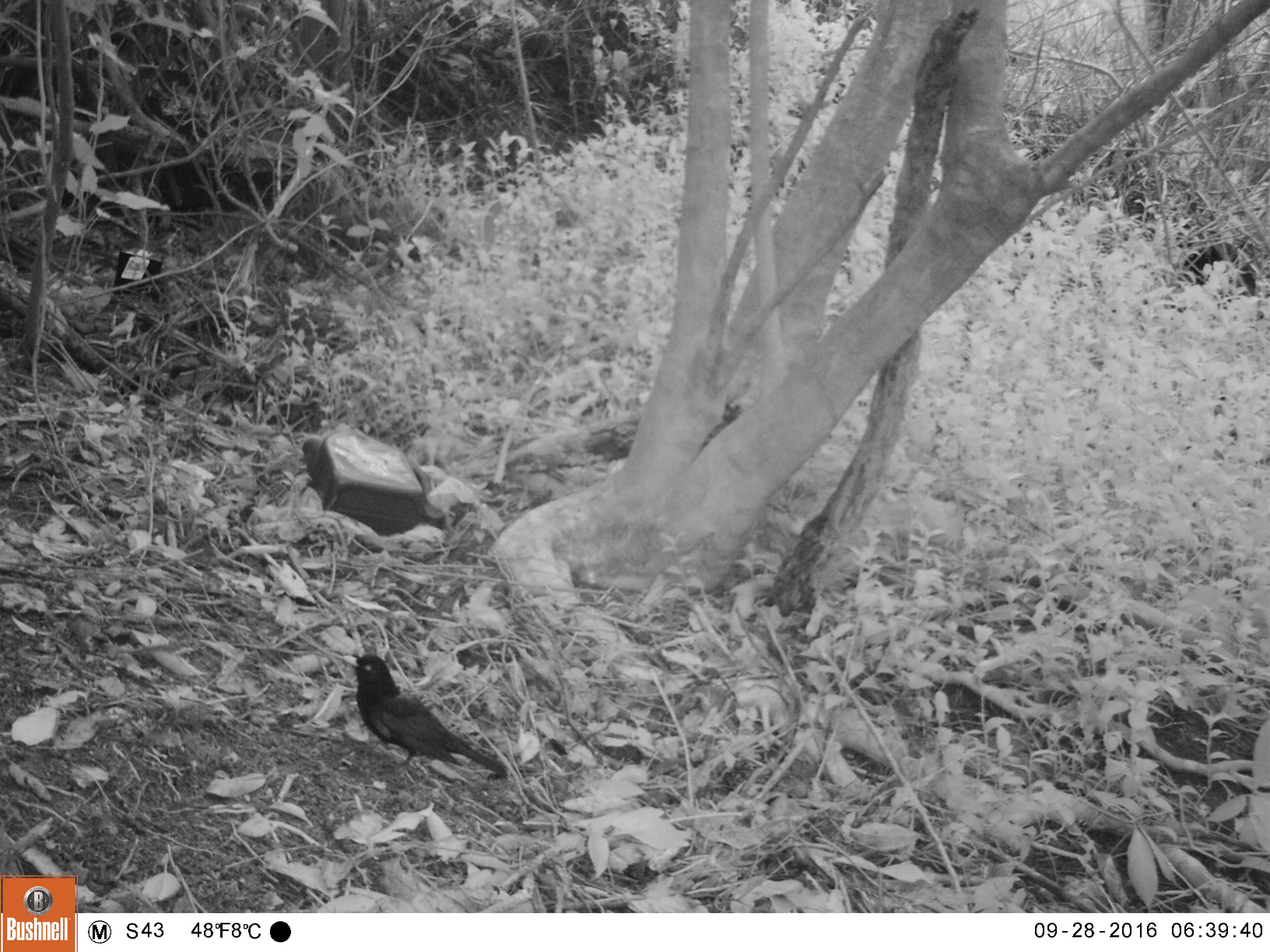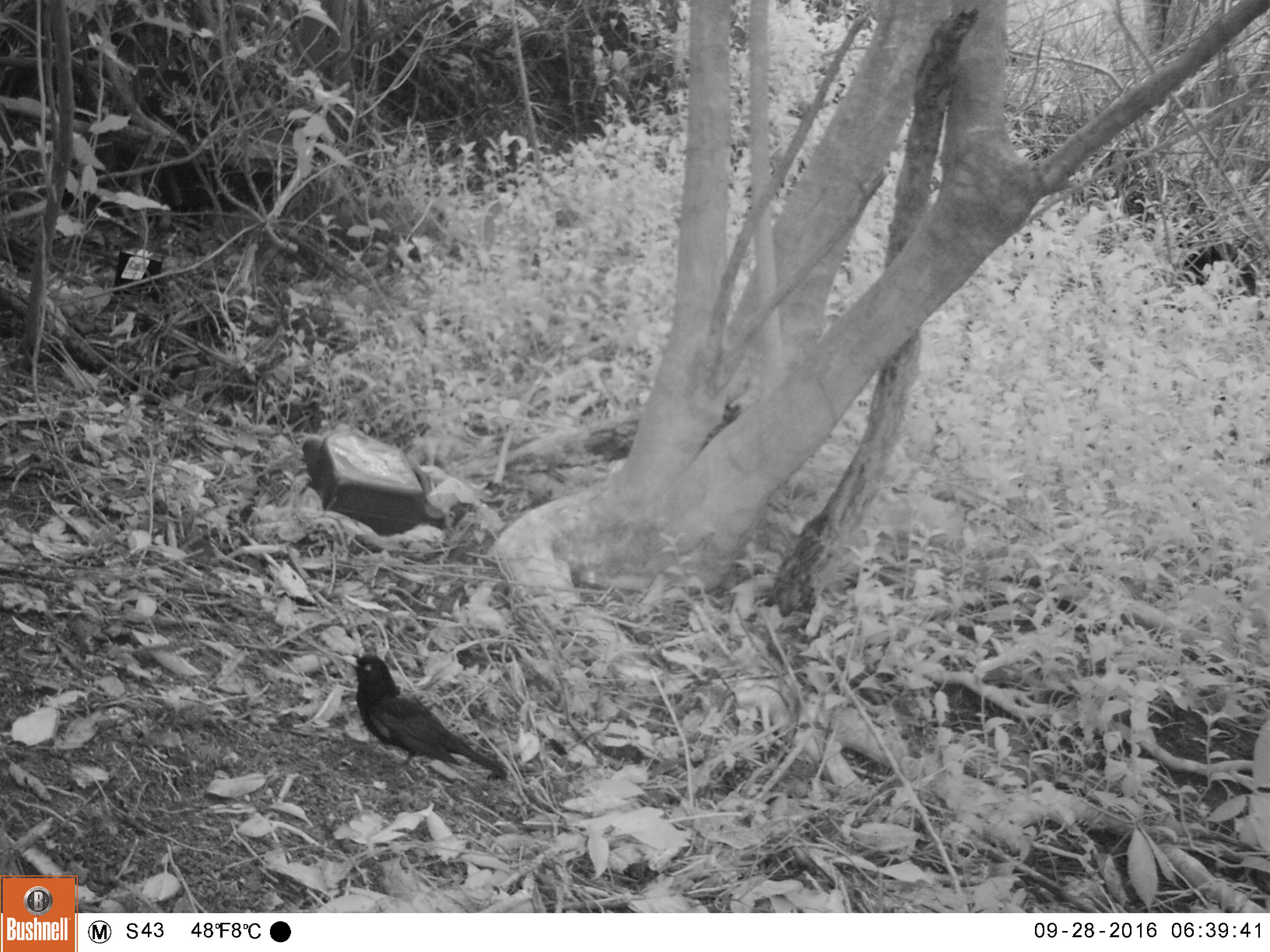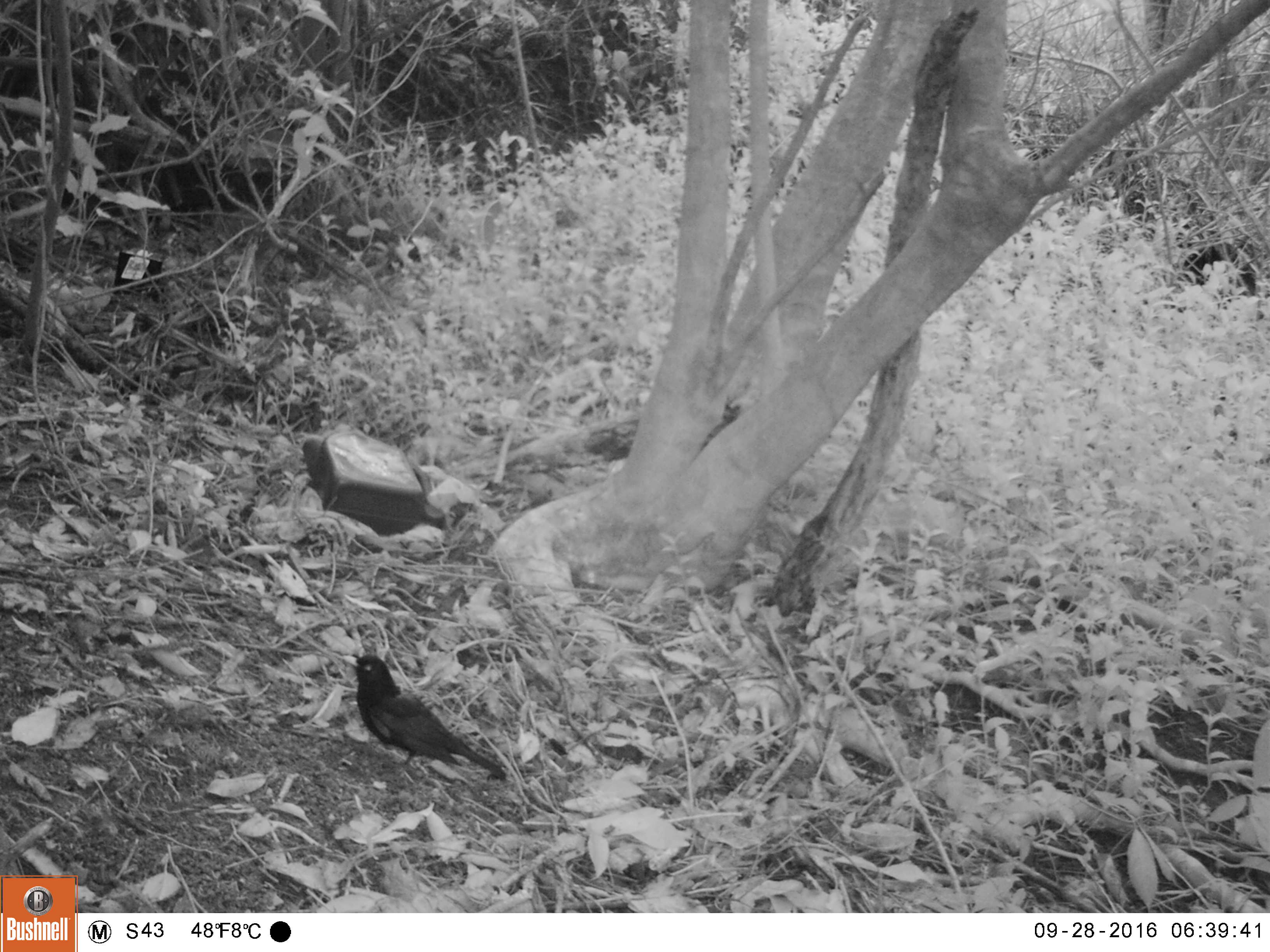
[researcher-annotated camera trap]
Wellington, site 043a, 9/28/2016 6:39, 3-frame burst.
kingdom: Animalia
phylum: Chordata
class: Aves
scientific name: Aves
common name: bird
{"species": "bird (Aves)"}